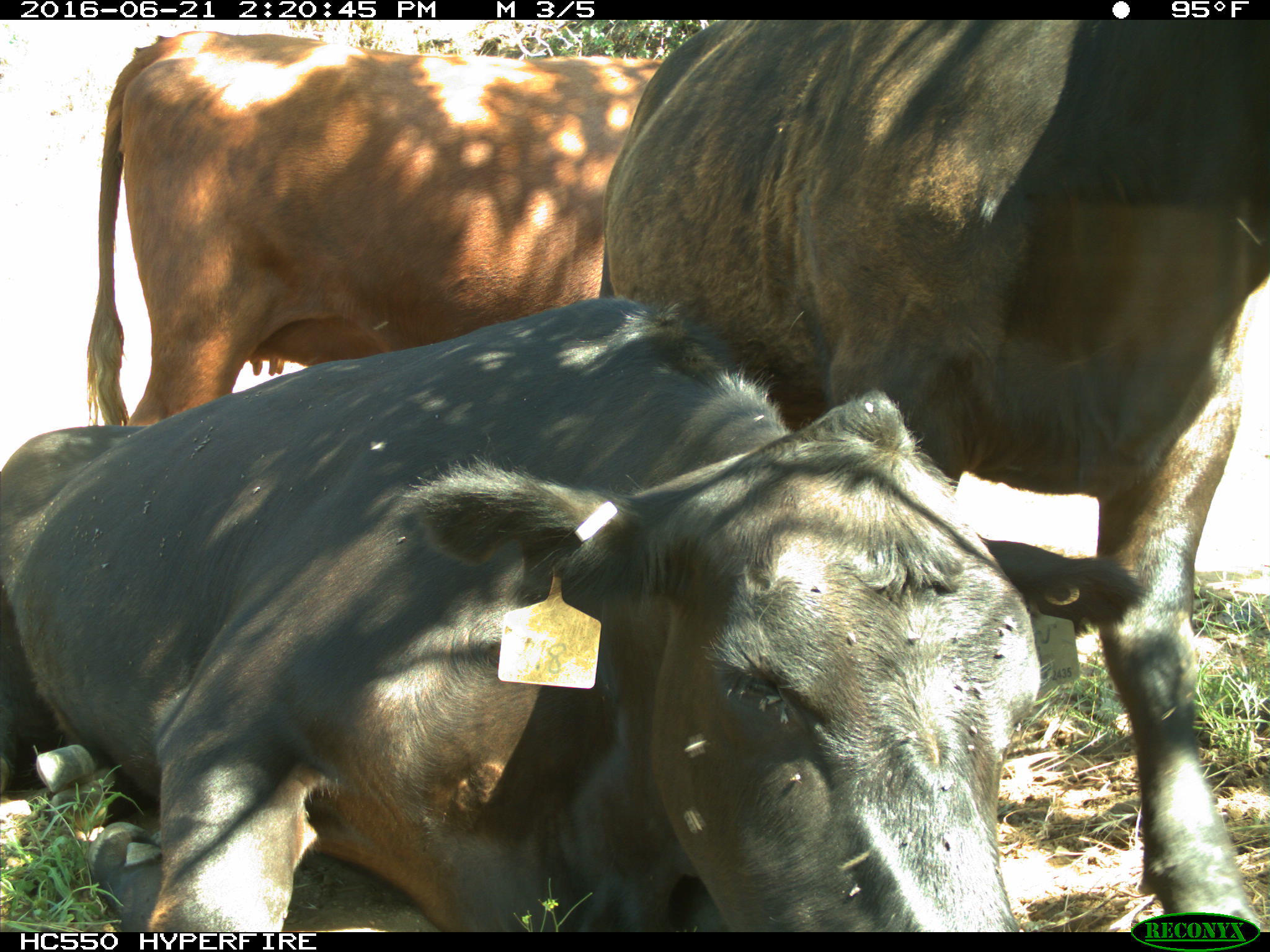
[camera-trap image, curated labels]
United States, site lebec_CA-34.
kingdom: Animalia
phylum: Chordata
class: Mammalia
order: Artiodactyla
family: Bovidae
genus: Bos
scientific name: Bos taurus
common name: domestic cow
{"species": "Bos taurus (domestic cow)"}